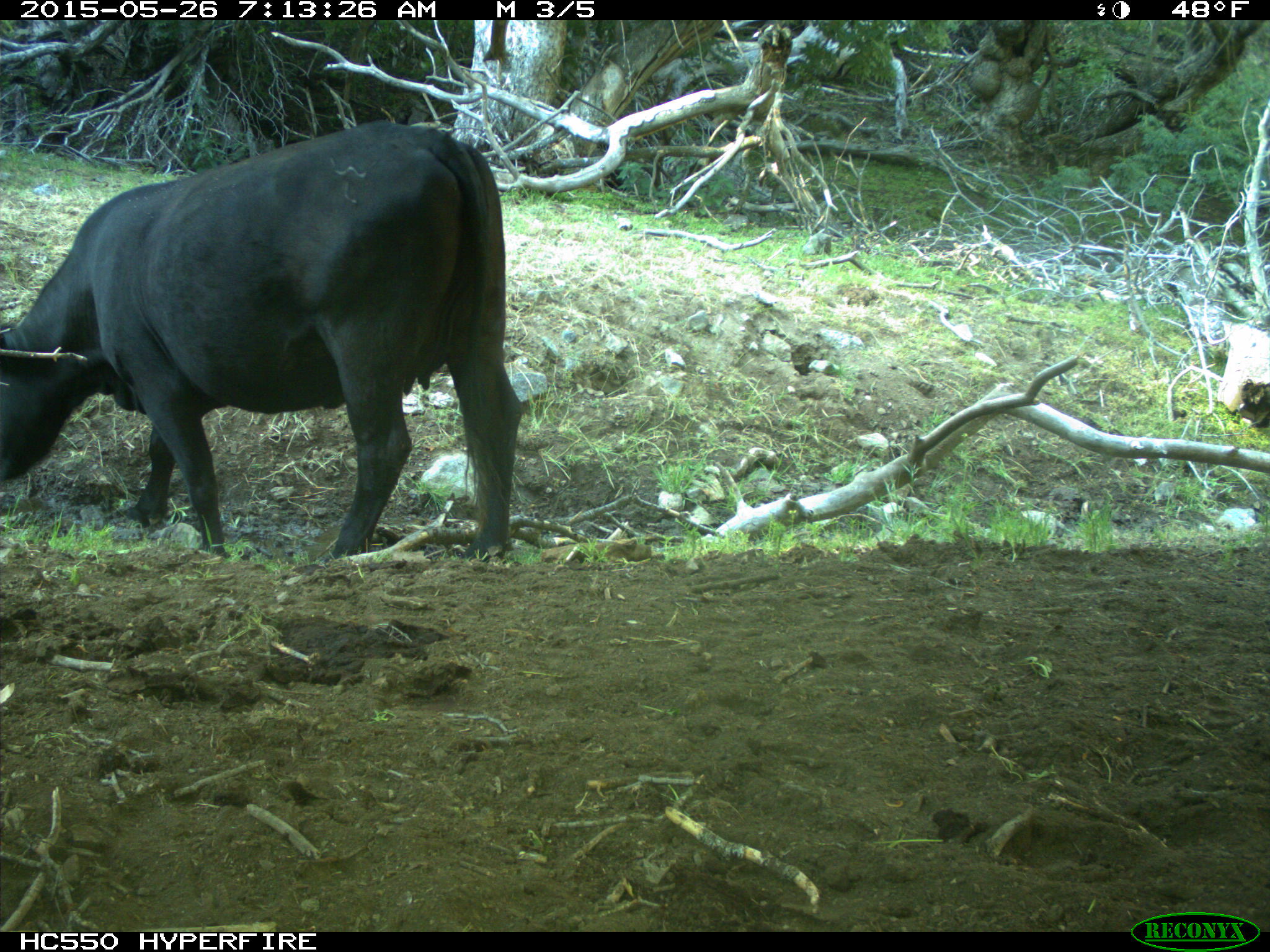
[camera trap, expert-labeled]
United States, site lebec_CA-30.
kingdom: Animalia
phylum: Chordata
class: Mammalia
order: Artiodactyla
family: Bovidae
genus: Bos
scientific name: Bos taurus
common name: domestic cow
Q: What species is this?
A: Bos taurus (domestic cow).